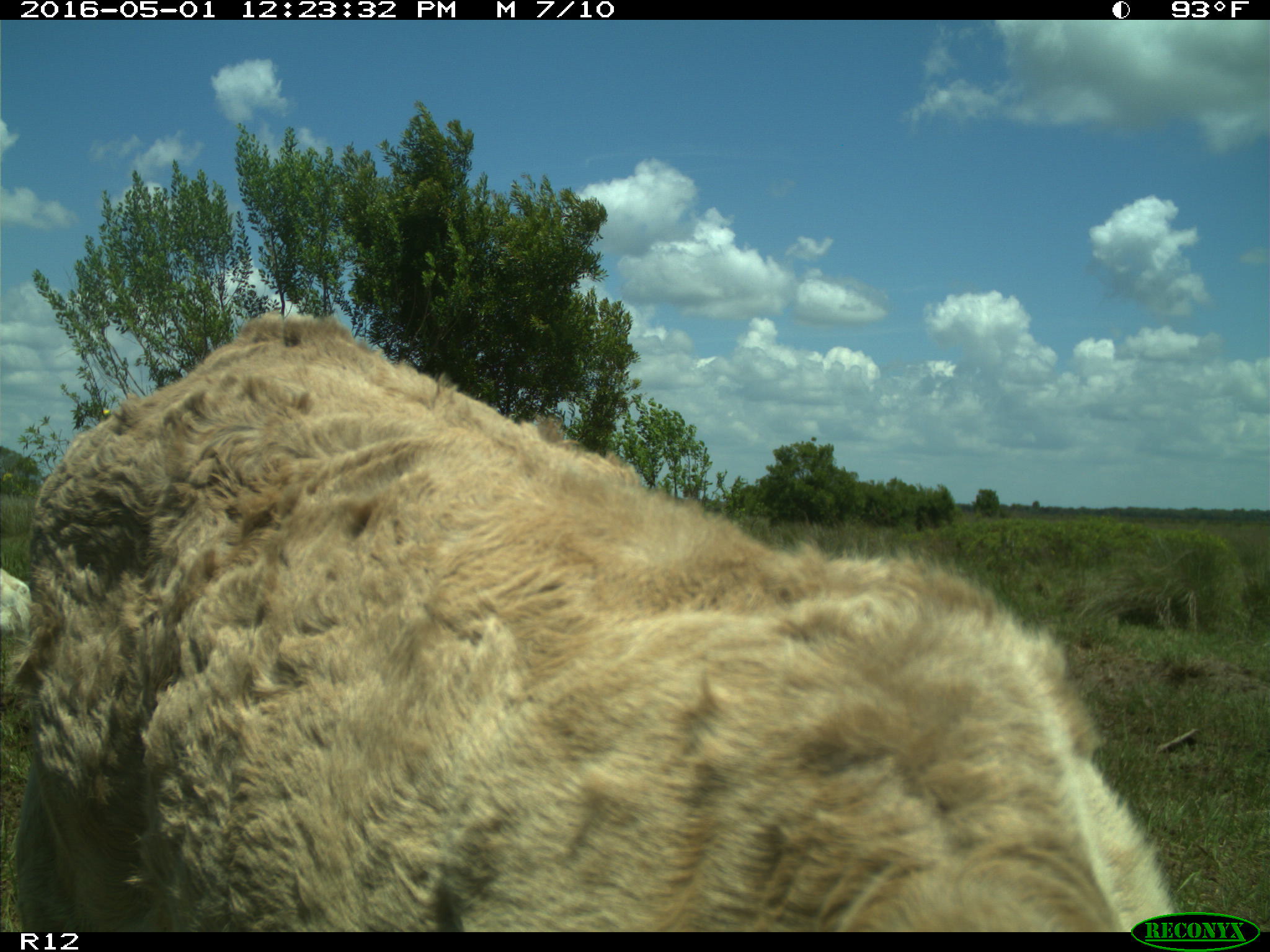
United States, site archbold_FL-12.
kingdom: Animalia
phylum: Chordata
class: Mammalia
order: Artiodactyla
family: Bovidae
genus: Bos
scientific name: Bos taurus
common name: domestic cow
Bos taurus (domestic cow).